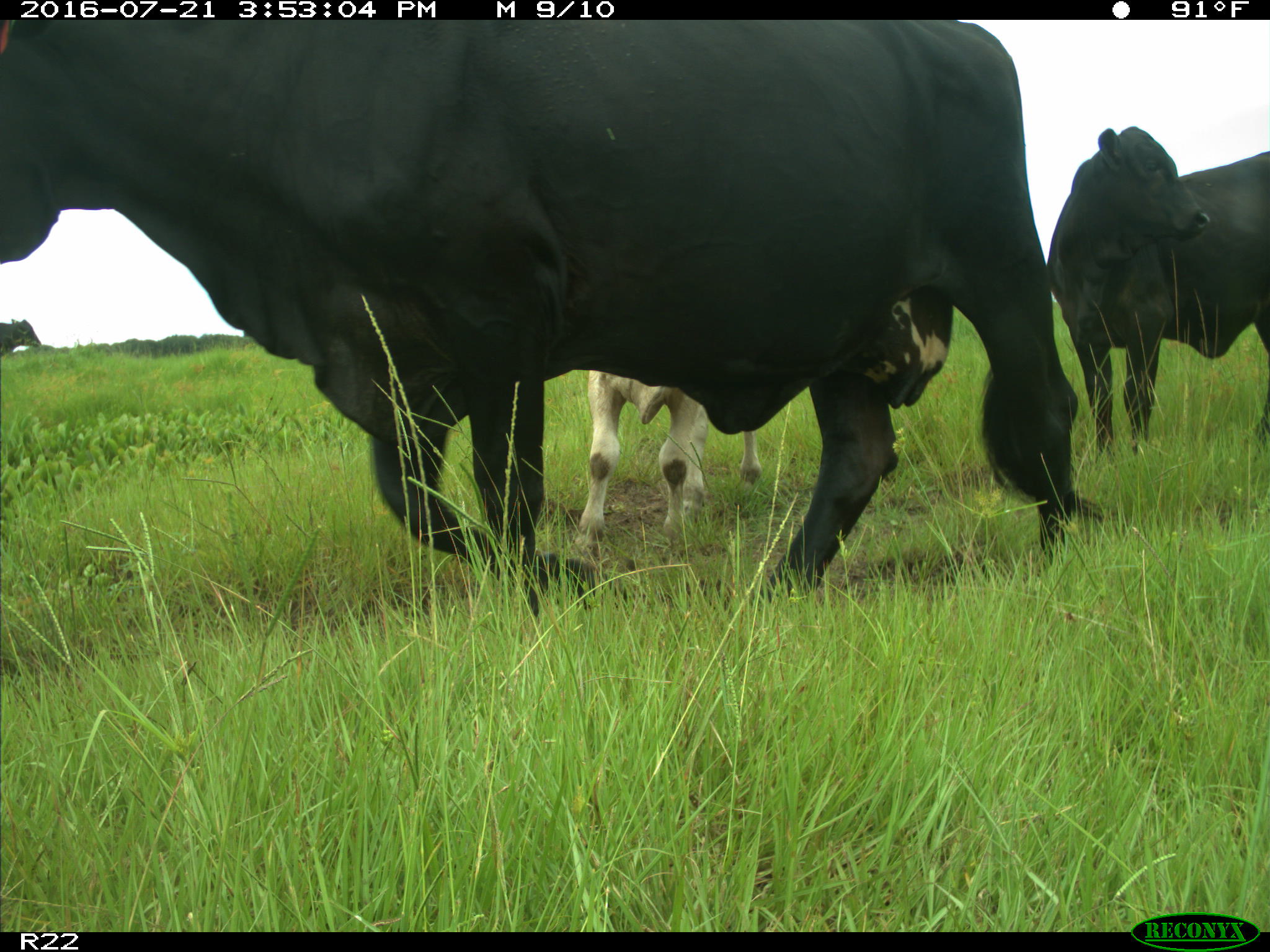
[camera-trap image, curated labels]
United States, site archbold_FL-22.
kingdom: Animalia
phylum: Chordata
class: Mammalia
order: Artiodactyla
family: Bovidae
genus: Bos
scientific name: Bos taurus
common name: domestic cow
Bos taurus (domestic cow).